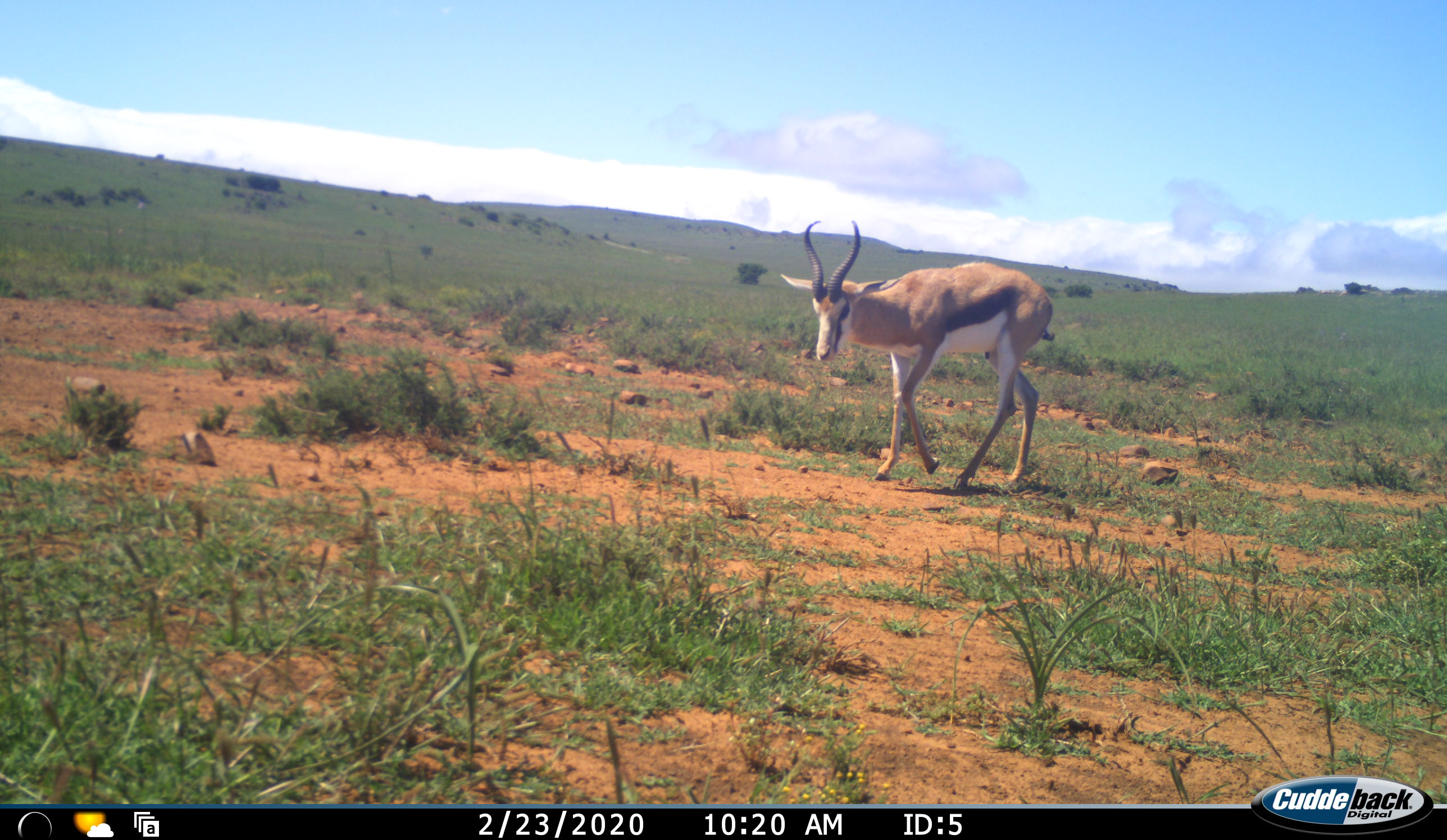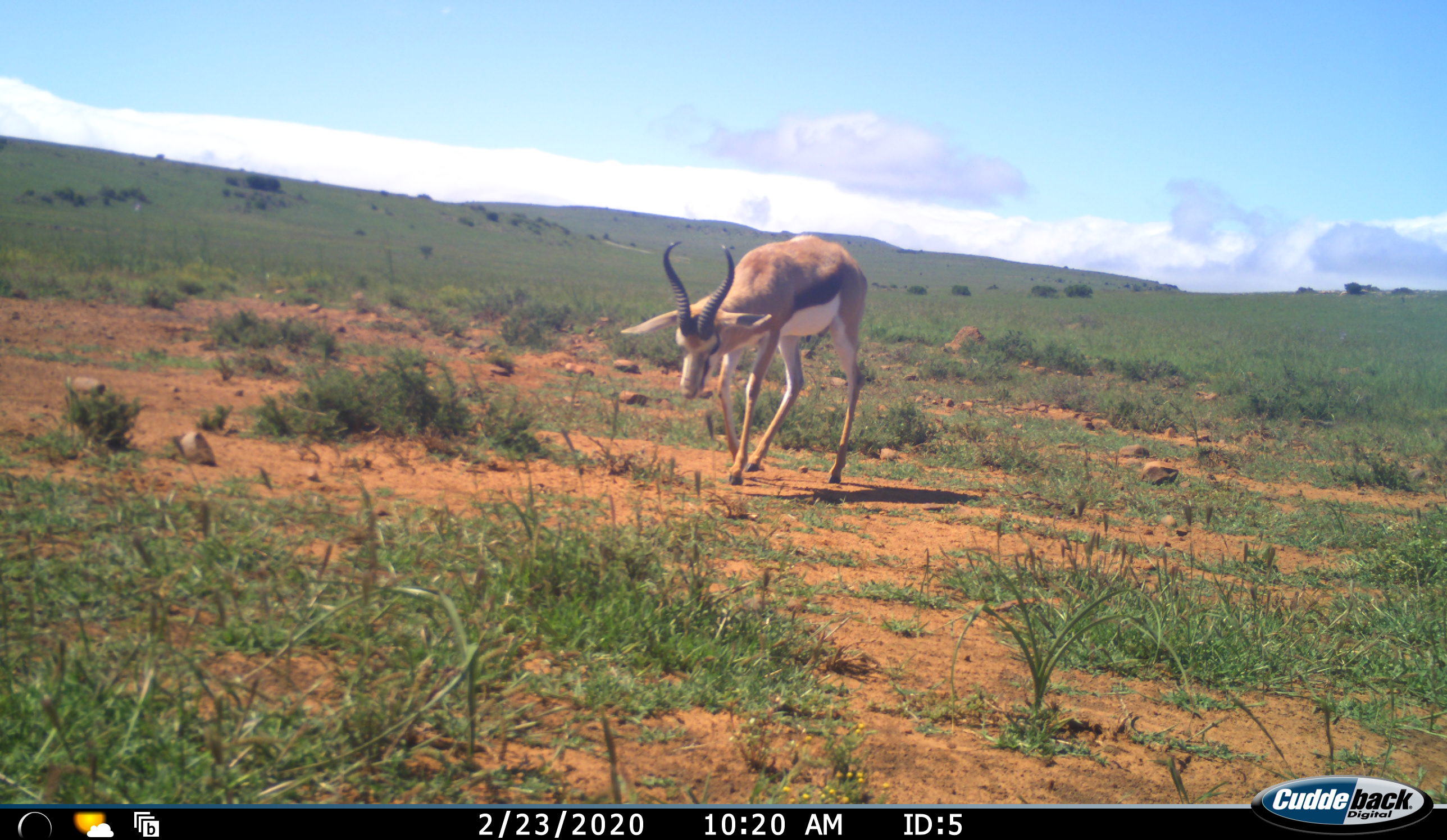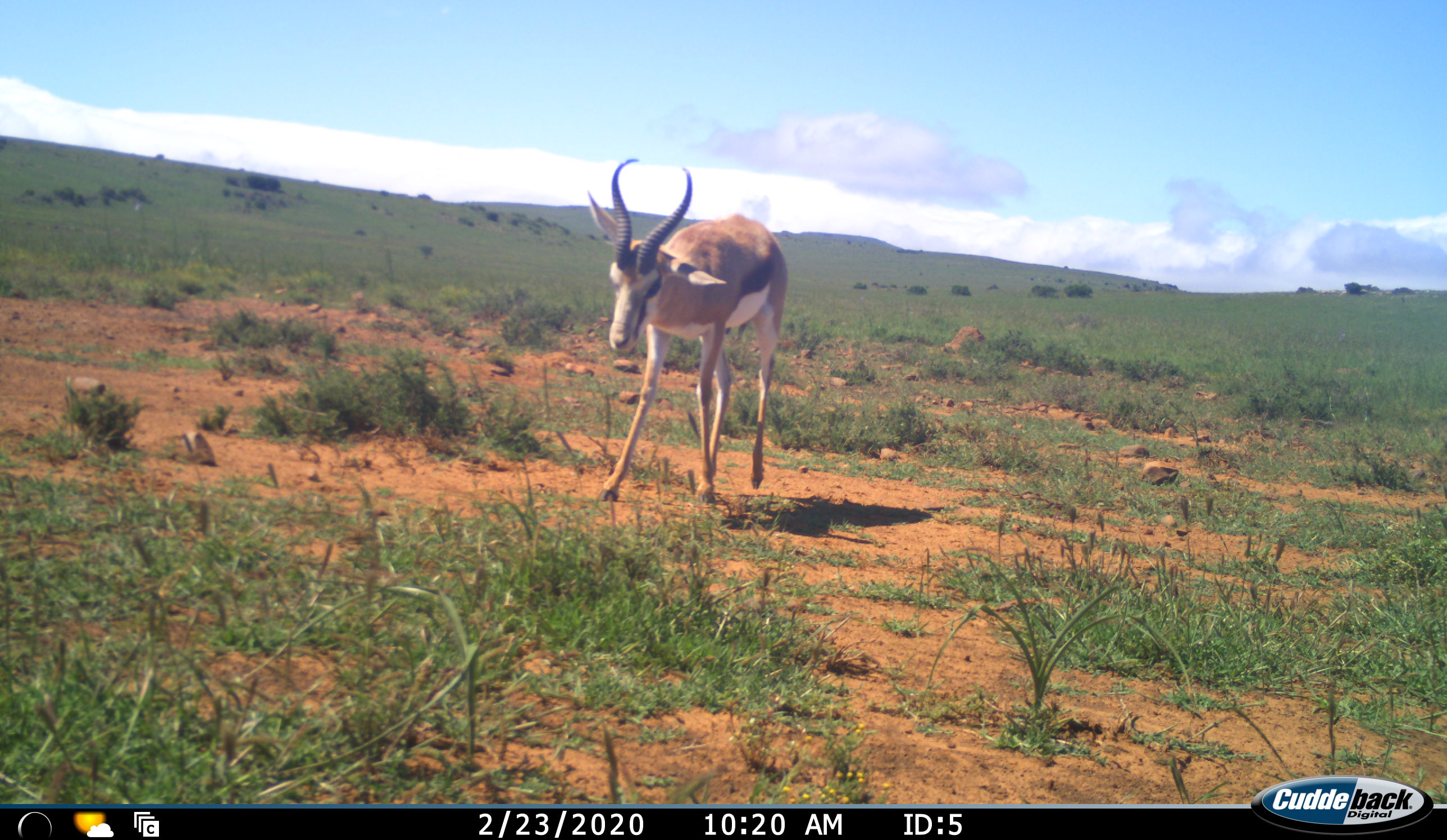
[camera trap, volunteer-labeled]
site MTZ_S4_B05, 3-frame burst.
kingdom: Animalia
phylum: Chordata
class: Mammalia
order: Artiodactyla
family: Bovidae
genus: Antidorcas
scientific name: Antidorcas marsupialis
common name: springbok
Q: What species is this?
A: Springbok (Antidorcas marsupialis).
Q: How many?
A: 1.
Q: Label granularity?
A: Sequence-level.